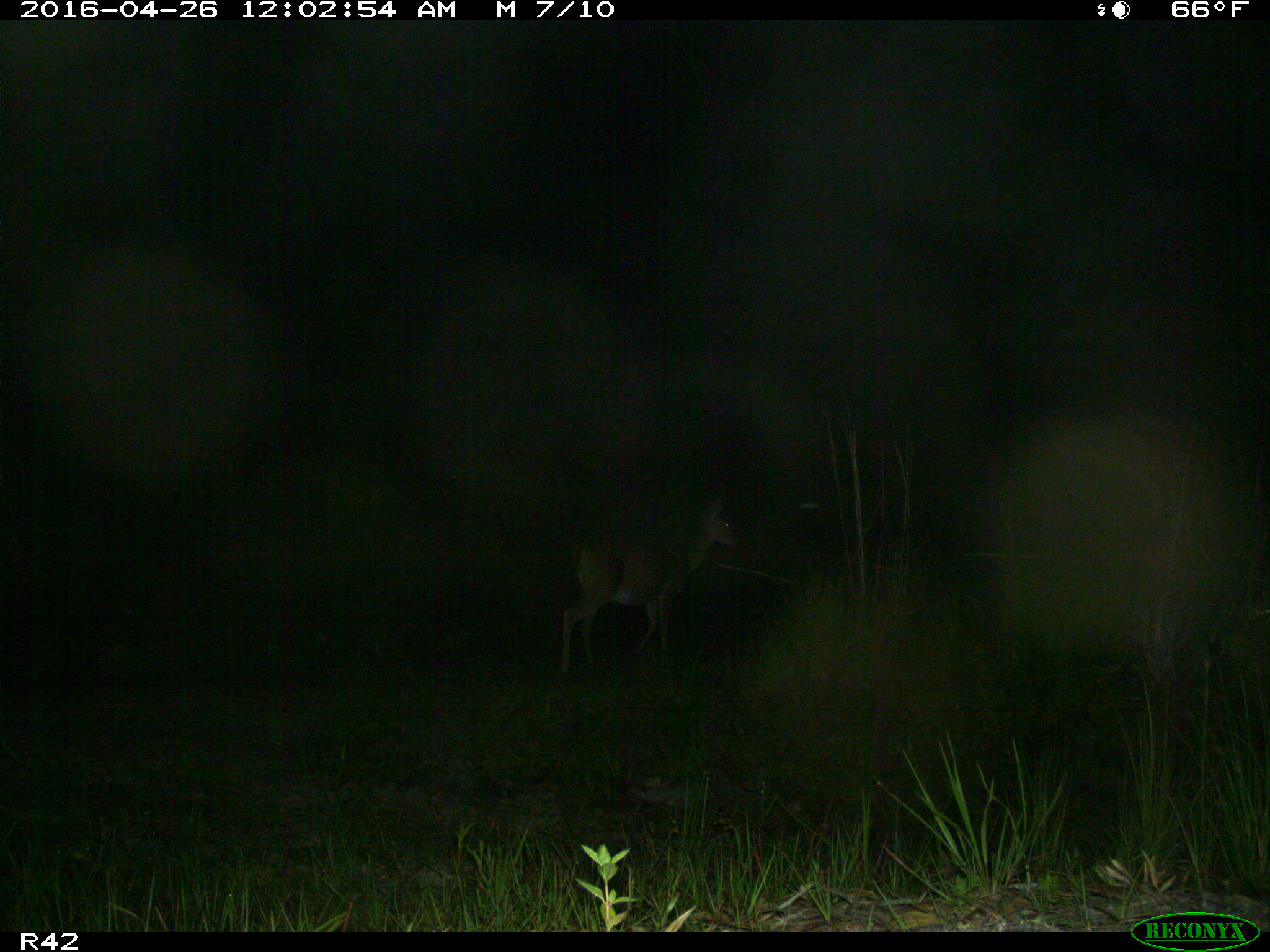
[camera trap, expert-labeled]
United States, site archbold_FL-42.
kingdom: Animalia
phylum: Chordata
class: Mammalia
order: Artiodactyla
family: Cervidae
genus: Odocoileus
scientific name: Odocoileus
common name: deer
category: unidentified deer